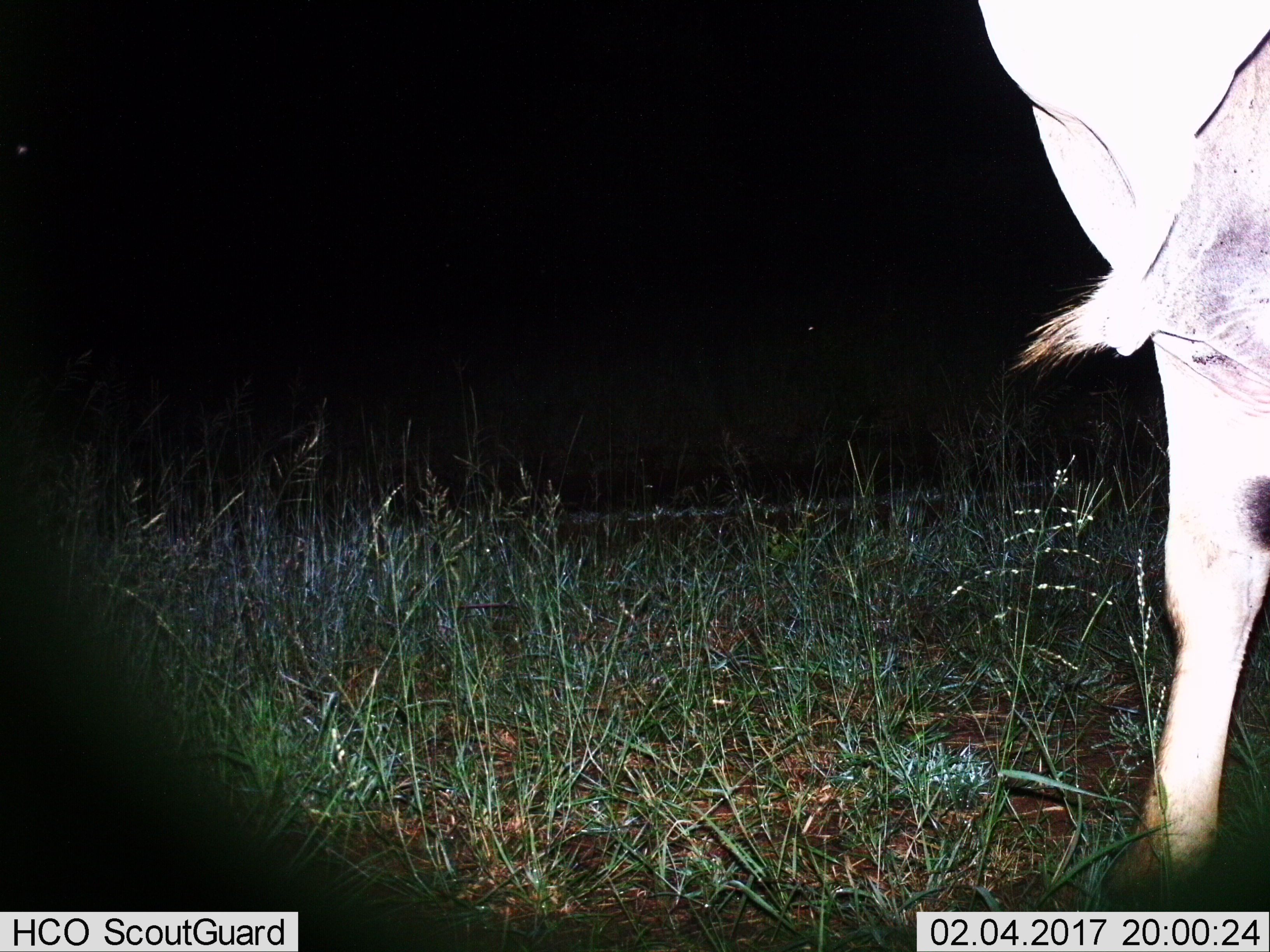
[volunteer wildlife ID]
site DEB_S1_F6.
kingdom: Animalia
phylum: Chordata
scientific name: Vertebrata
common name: domestic animal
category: domesticanimal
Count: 1.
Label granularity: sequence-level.